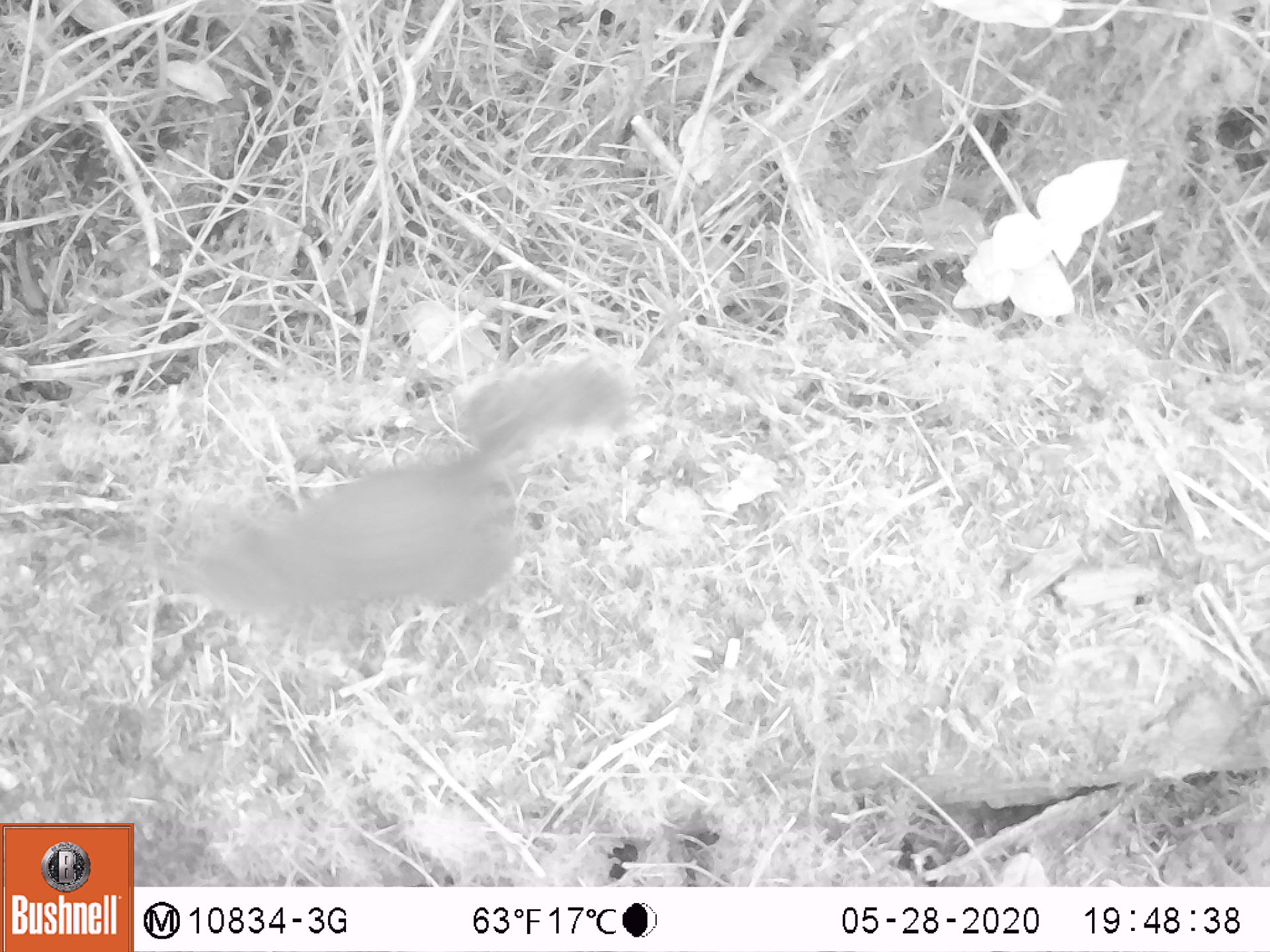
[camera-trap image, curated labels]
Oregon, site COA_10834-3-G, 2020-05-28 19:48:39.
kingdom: Animalia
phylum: Chordata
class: Mammalia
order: Rodentia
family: Sciuridae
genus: Tamiasciurus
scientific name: Tamiasciurus douglasii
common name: douglas squirrel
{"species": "douglas squirrel (Tamiasciurus douglasii)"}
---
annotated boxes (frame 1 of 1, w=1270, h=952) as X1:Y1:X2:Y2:
douglas squirrel: 170:364:628:637